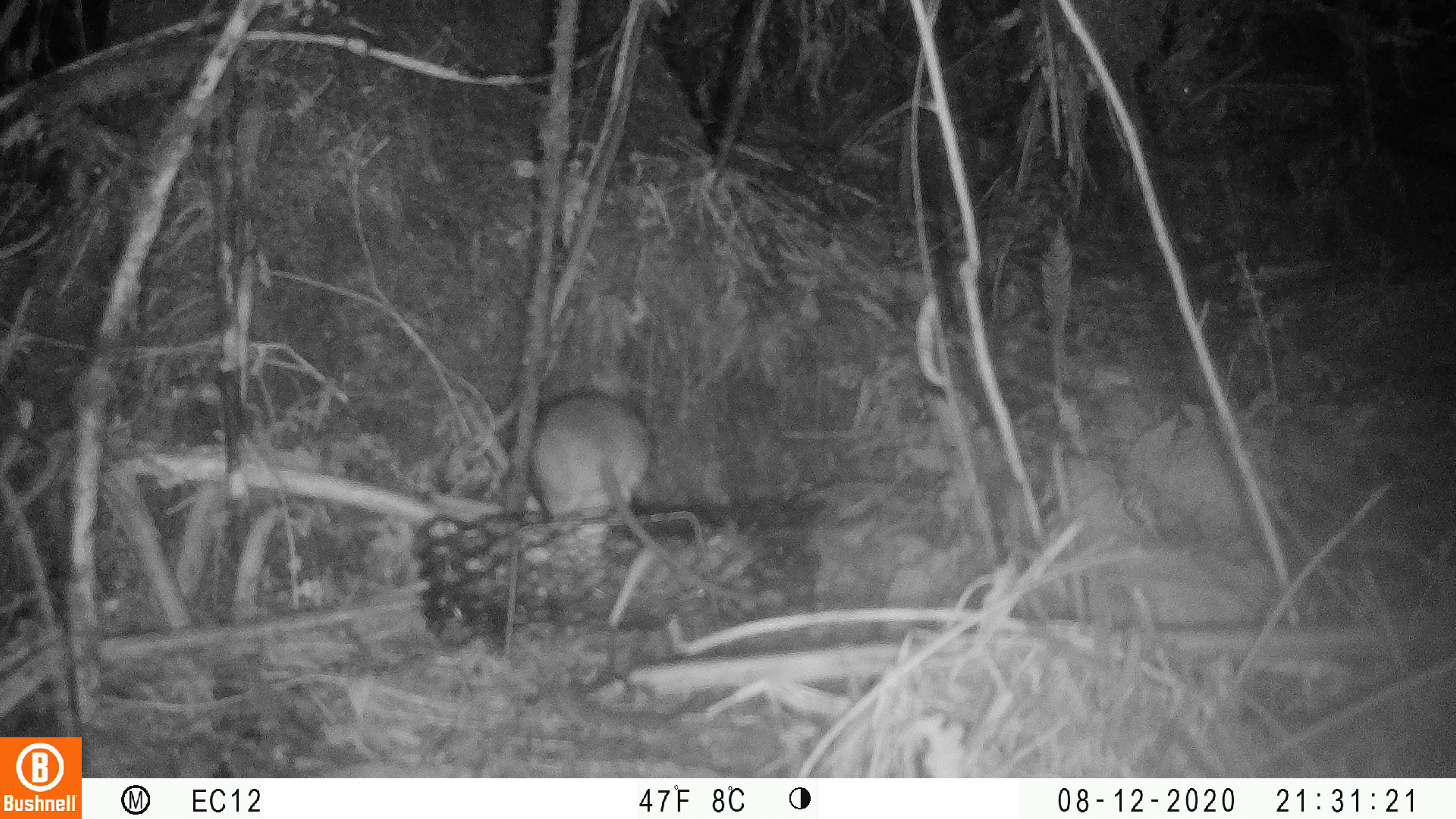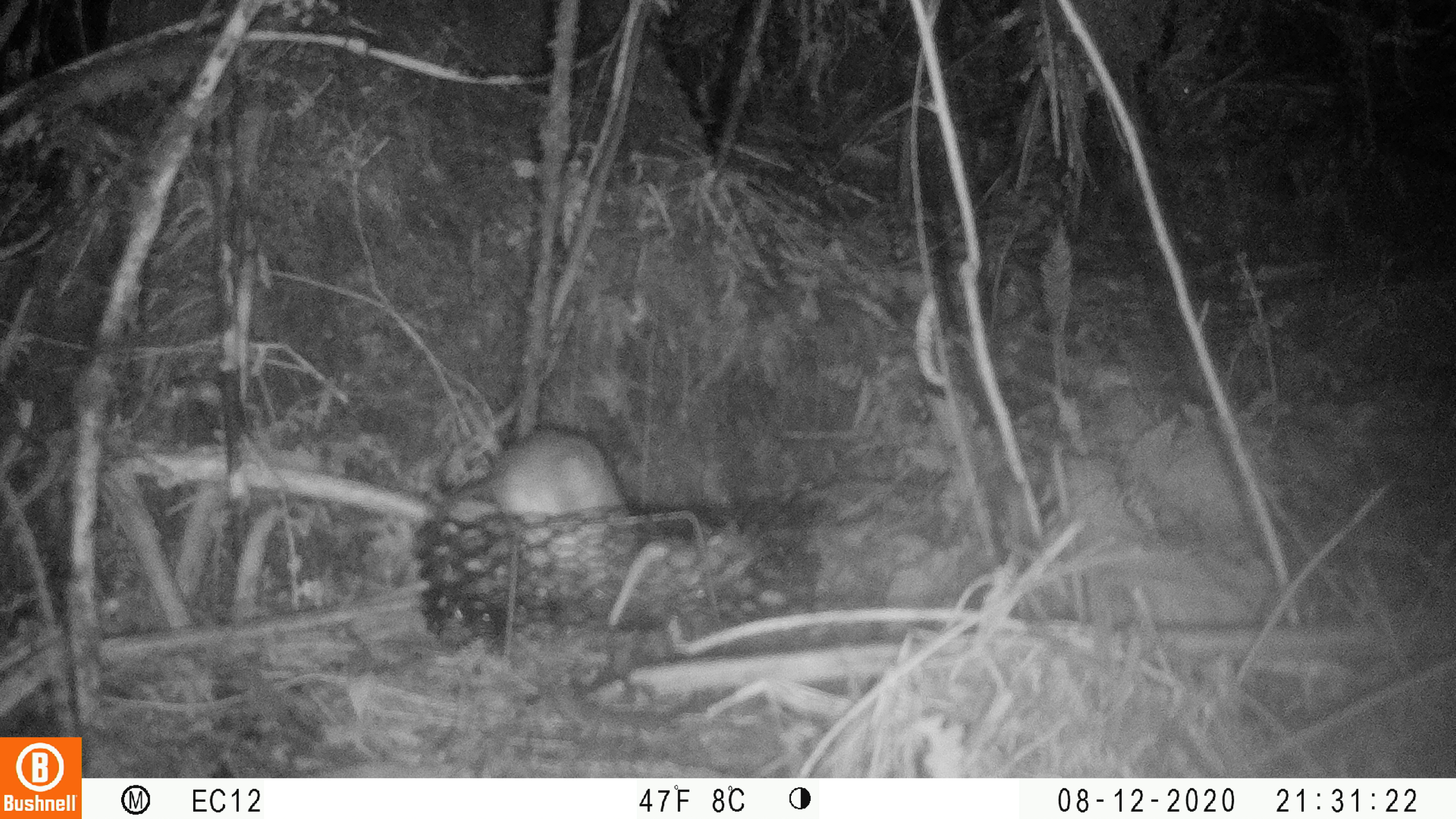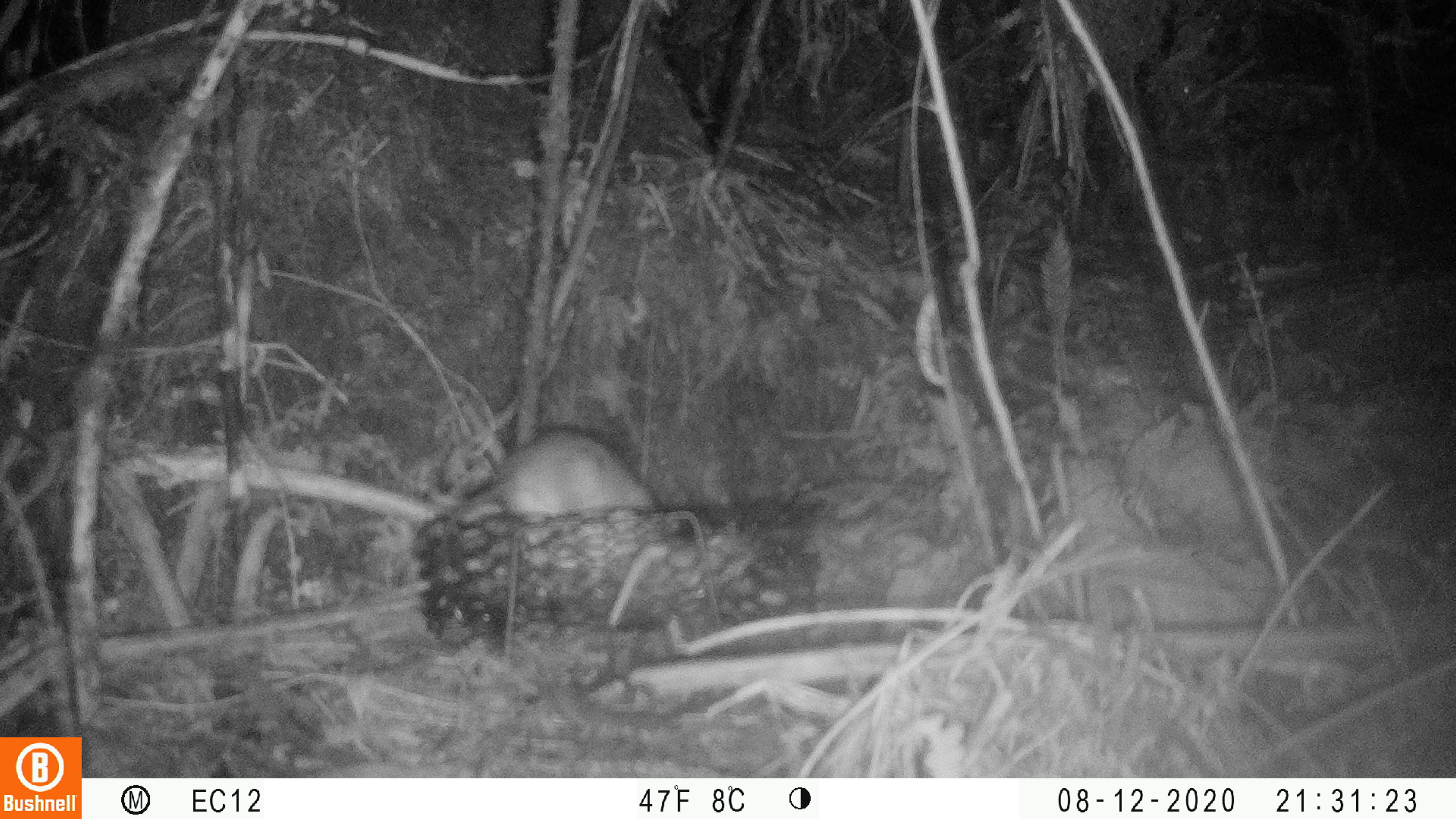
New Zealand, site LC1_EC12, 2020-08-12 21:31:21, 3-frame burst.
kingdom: Animalia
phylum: Chordata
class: Mammalia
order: Rodentia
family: Muridae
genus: Rattus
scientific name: Rattus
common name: rat